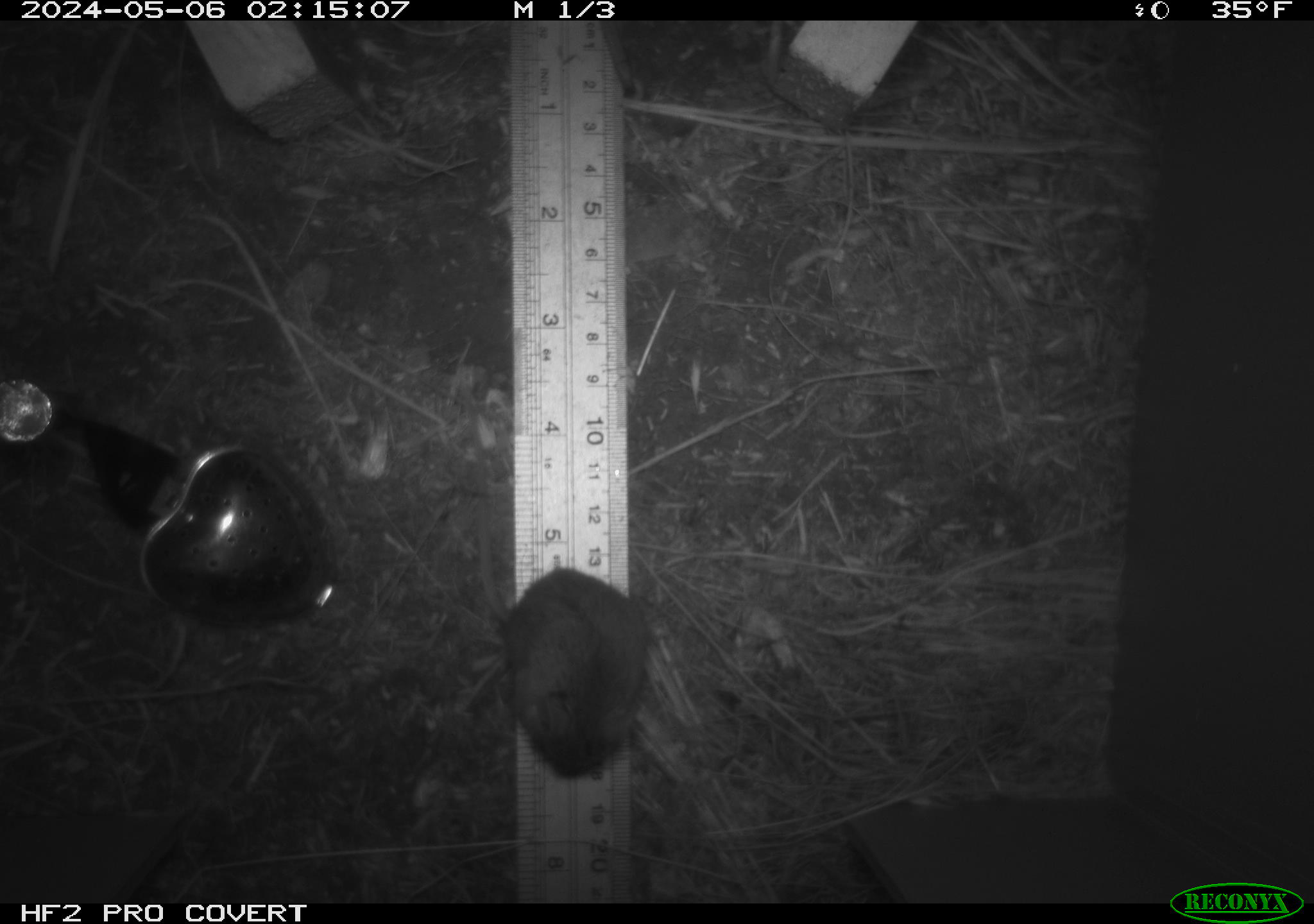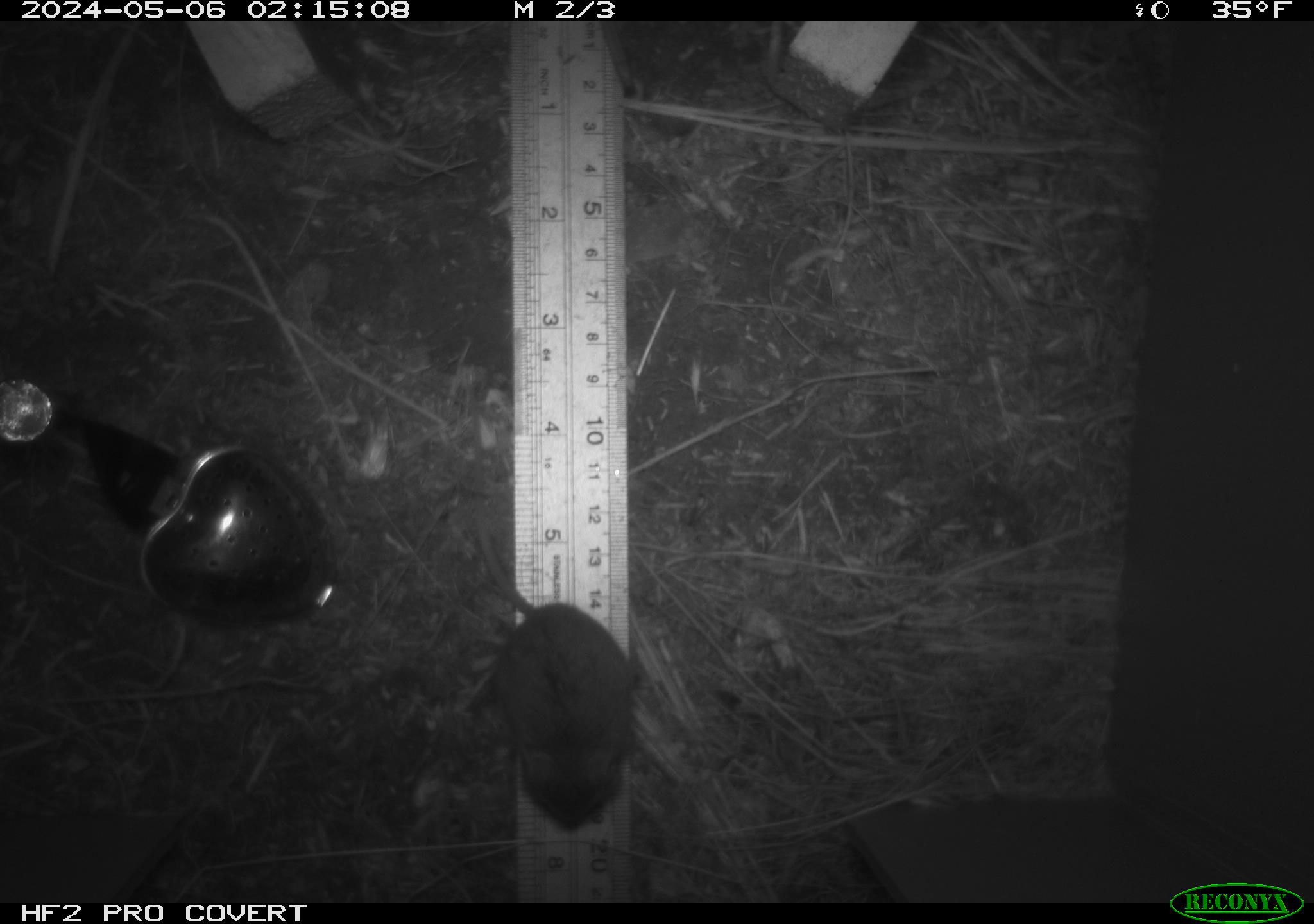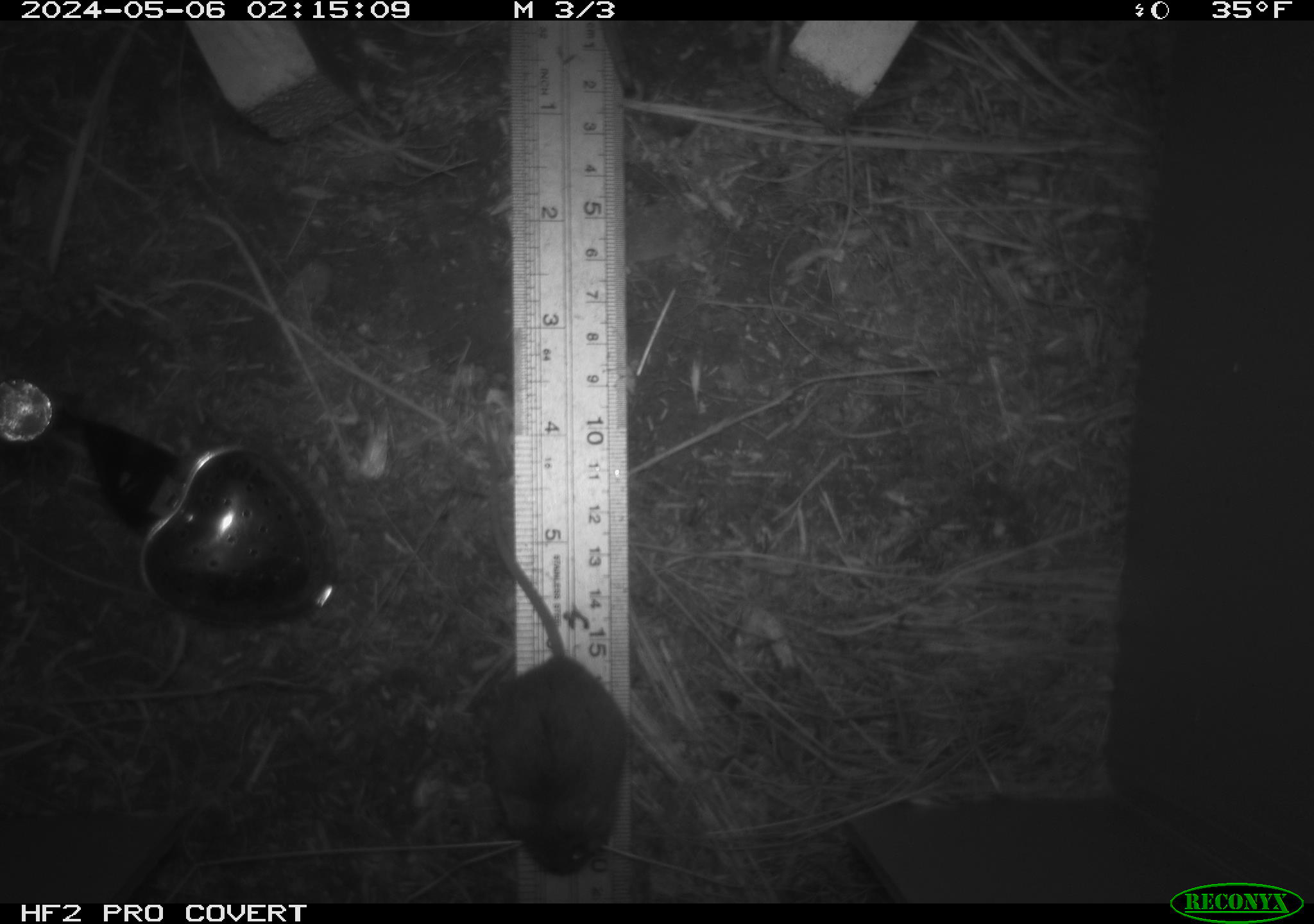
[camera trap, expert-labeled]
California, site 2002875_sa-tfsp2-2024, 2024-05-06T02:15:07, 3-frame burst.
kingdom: Animalia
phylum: Chordata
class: Mammalia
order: Rodentia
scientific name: Rodentia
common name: mouse species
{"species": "mouse species (Rodentia)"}